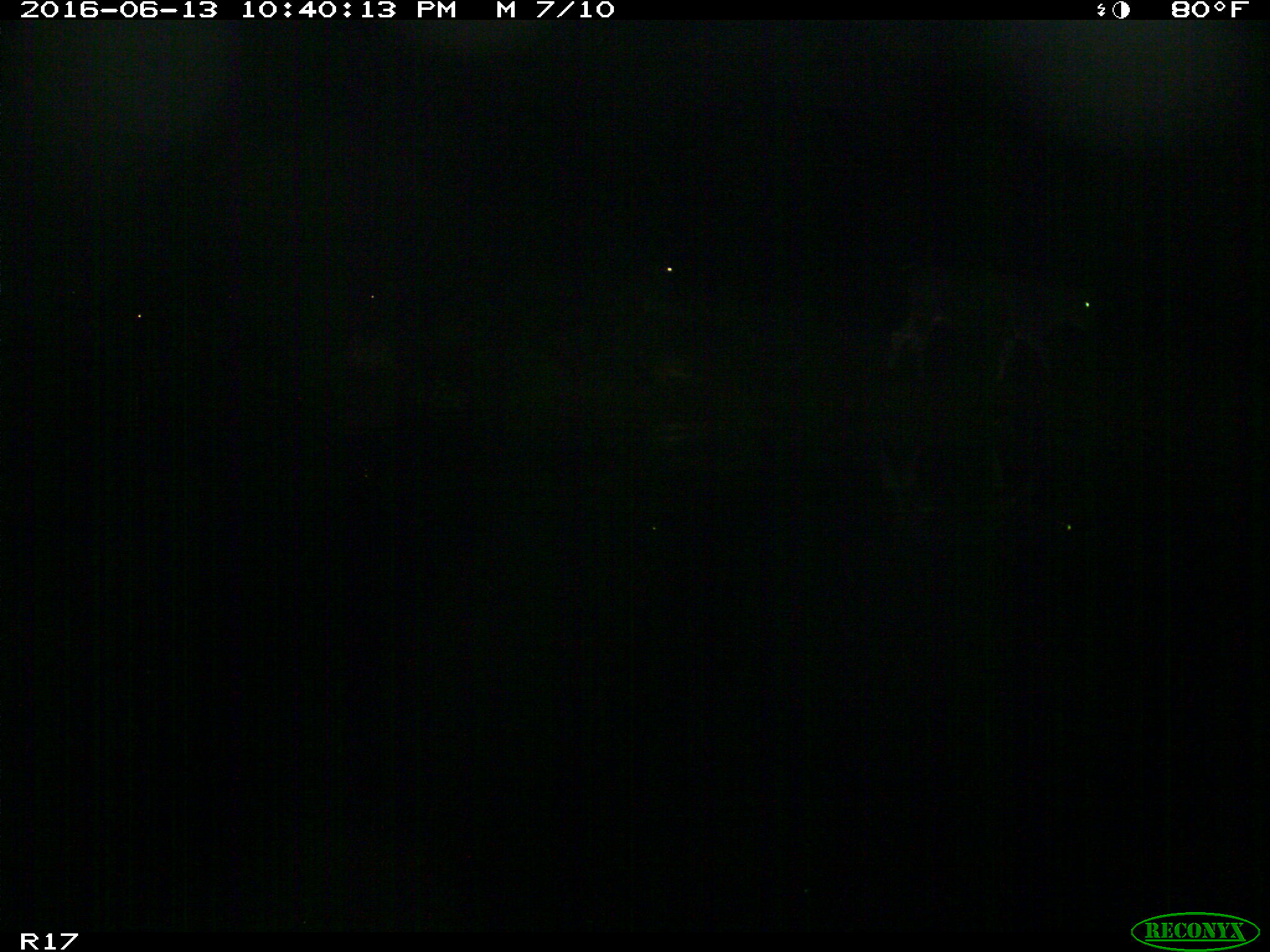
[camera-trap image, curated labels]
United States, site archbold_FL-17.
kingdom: Animalia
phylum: Chordata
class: Mammalia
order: Artiodactyla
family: Bovidae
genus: Bos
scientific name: Bos taurus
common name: domestic cow